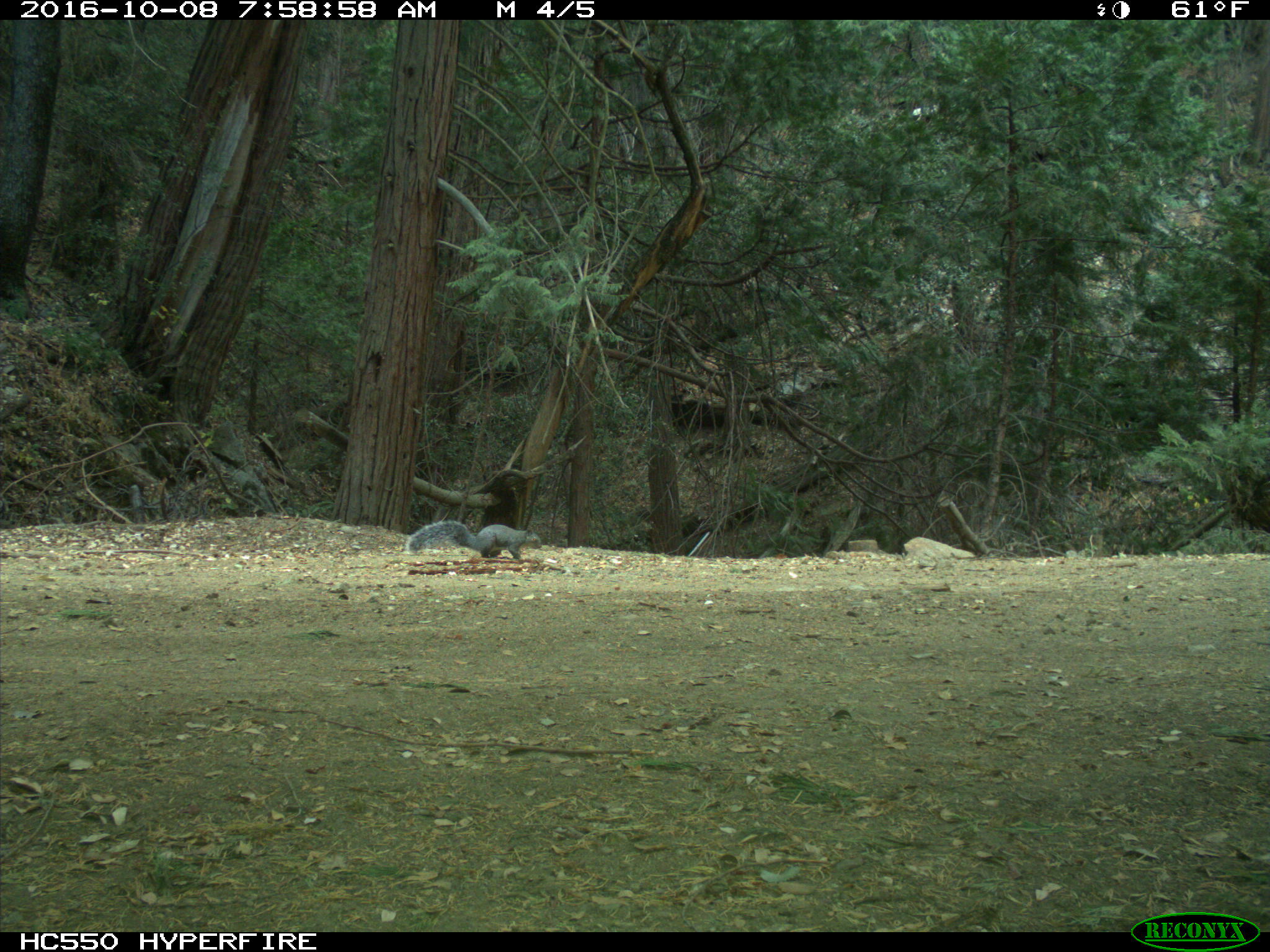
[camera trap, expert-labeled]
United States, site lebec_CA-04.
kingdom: Animalia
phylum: Chordata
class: Mammalia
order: Rodentia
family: Sciuridae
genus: Sciurus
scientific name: Sciurus carolinensis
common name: eastern gray squirrel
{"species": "Sciurus carolinensis (eastern gray squirrel)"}